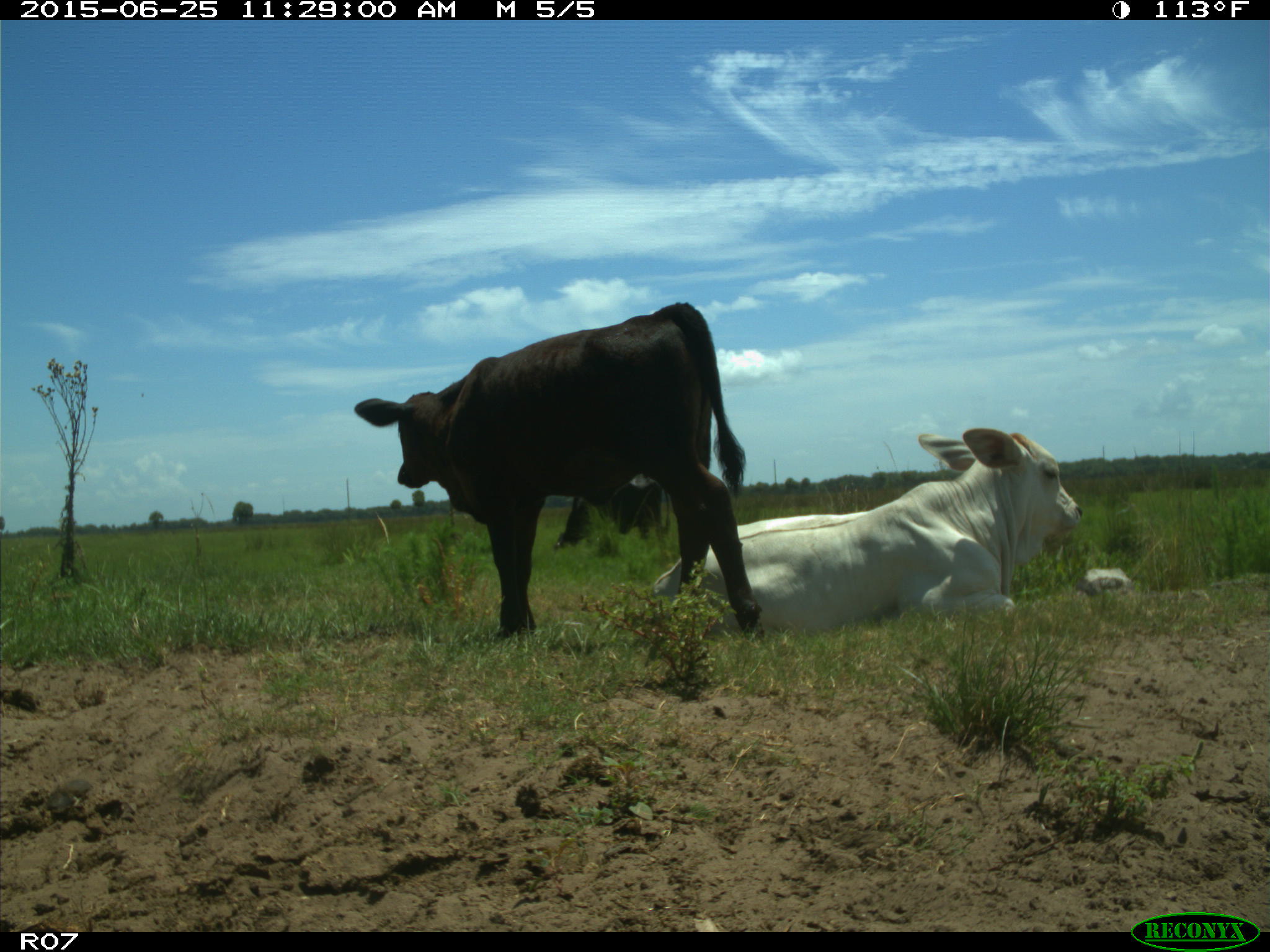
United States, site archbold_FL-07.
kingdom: Animalia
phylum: Chordata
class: Mammalia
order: Artiodactyla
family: Bovidae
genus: Bos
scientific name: Bos taurus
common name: domestic cow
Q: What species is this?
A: Bos taurus (domestic cow).